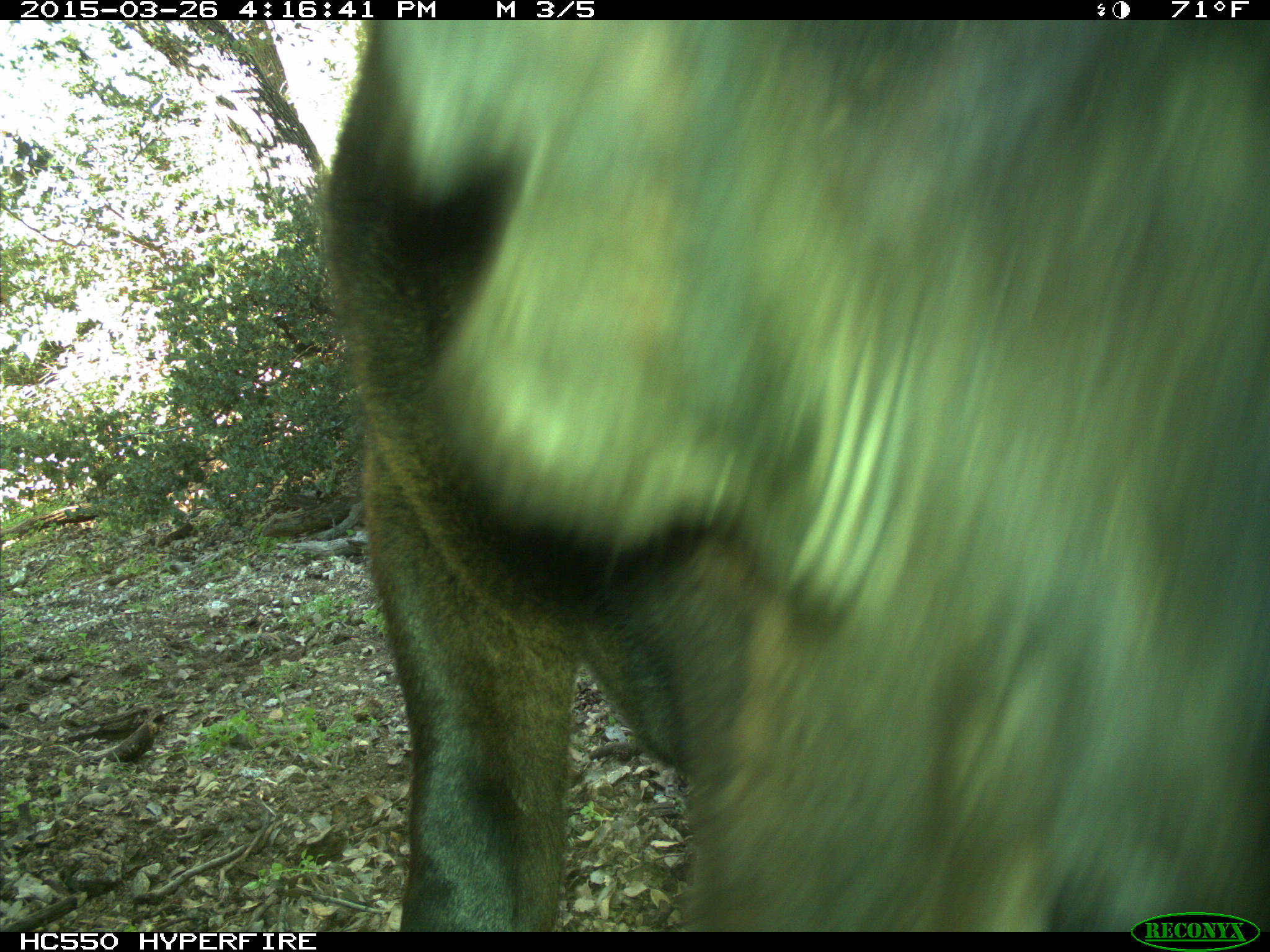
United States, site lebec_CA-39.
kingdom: Animalia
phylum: Chordata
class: Mammalia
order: Artiodactyla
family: Bovidae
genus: Bos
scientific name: Bos taurus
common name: domestic cow